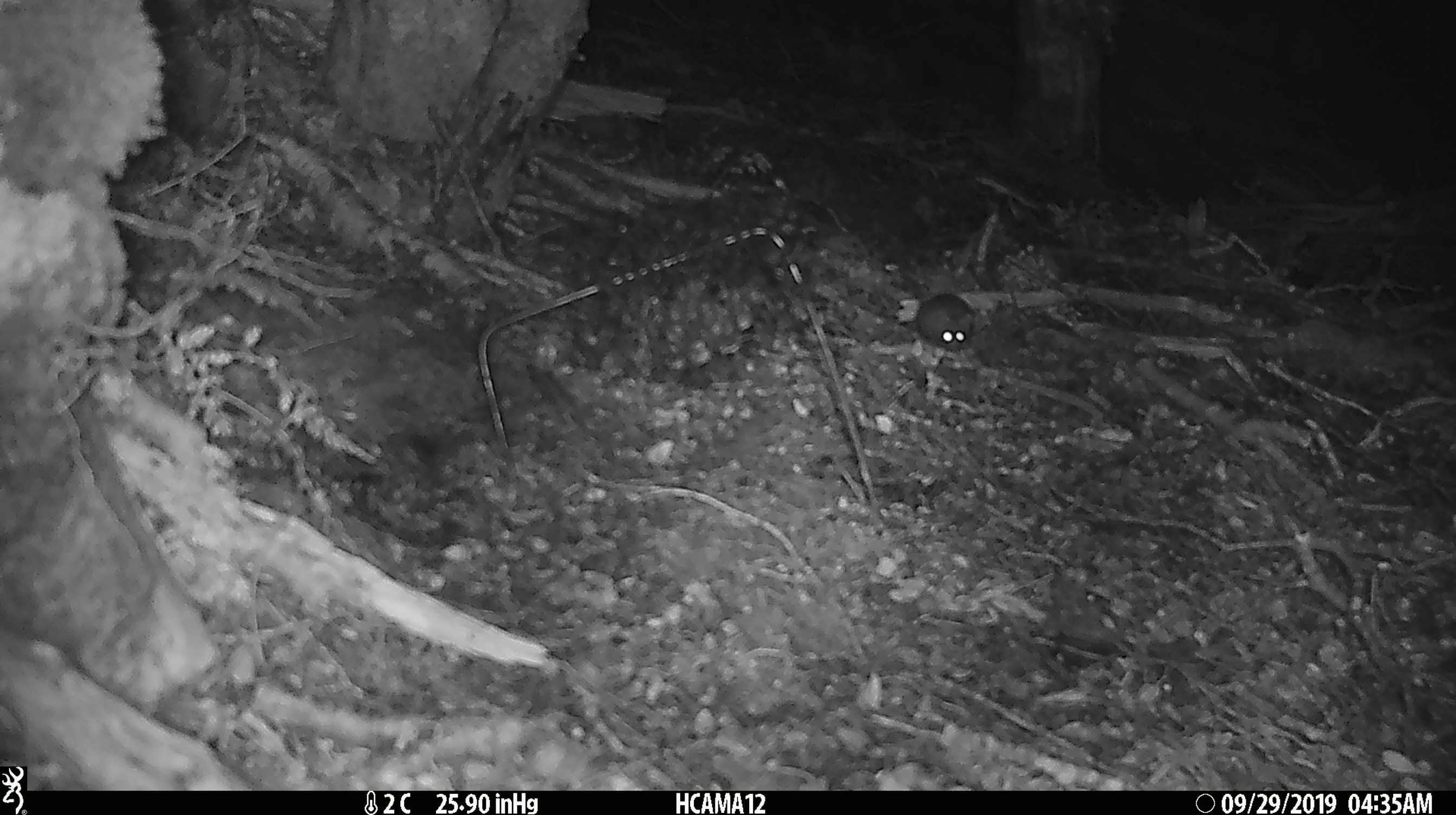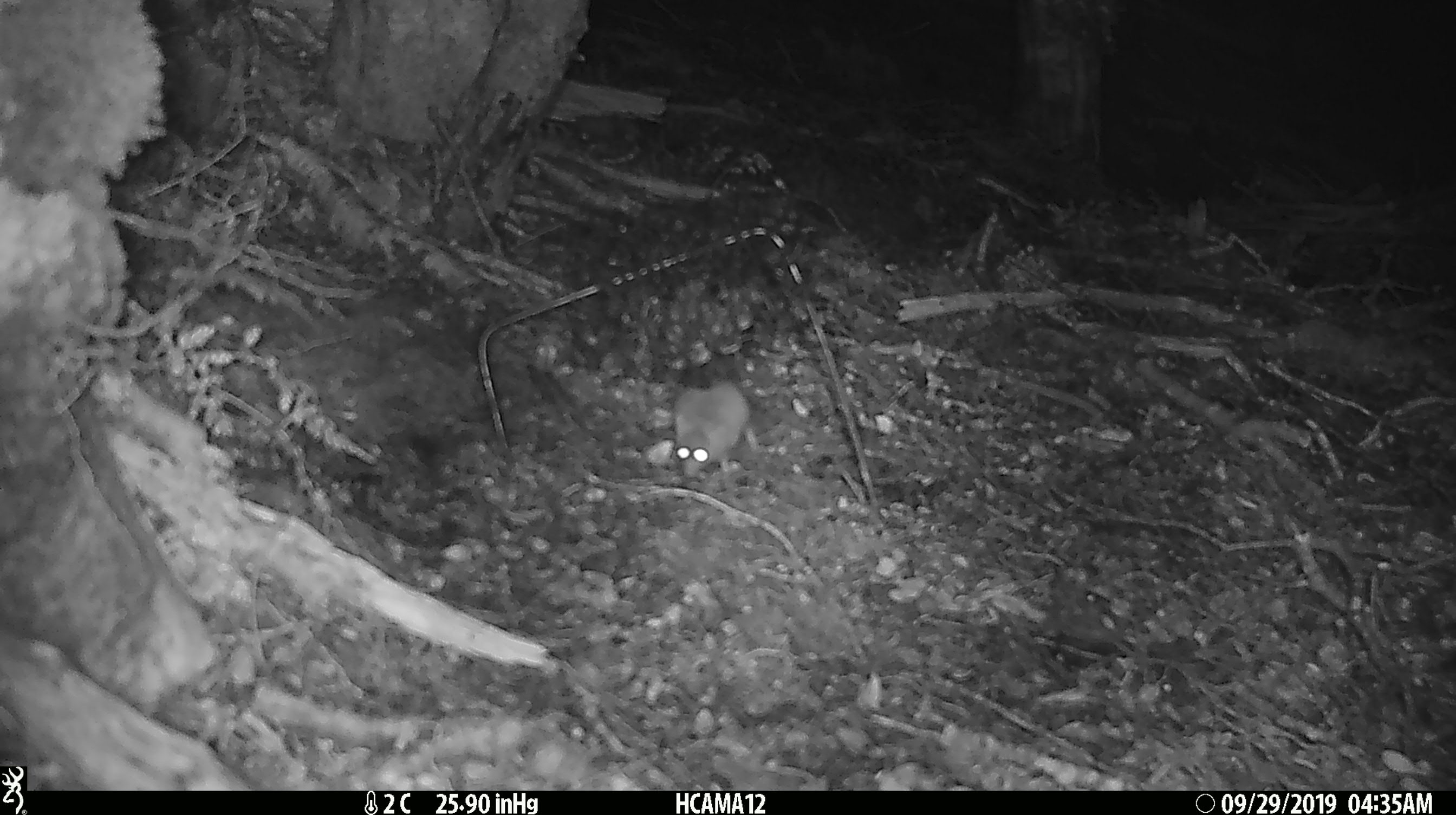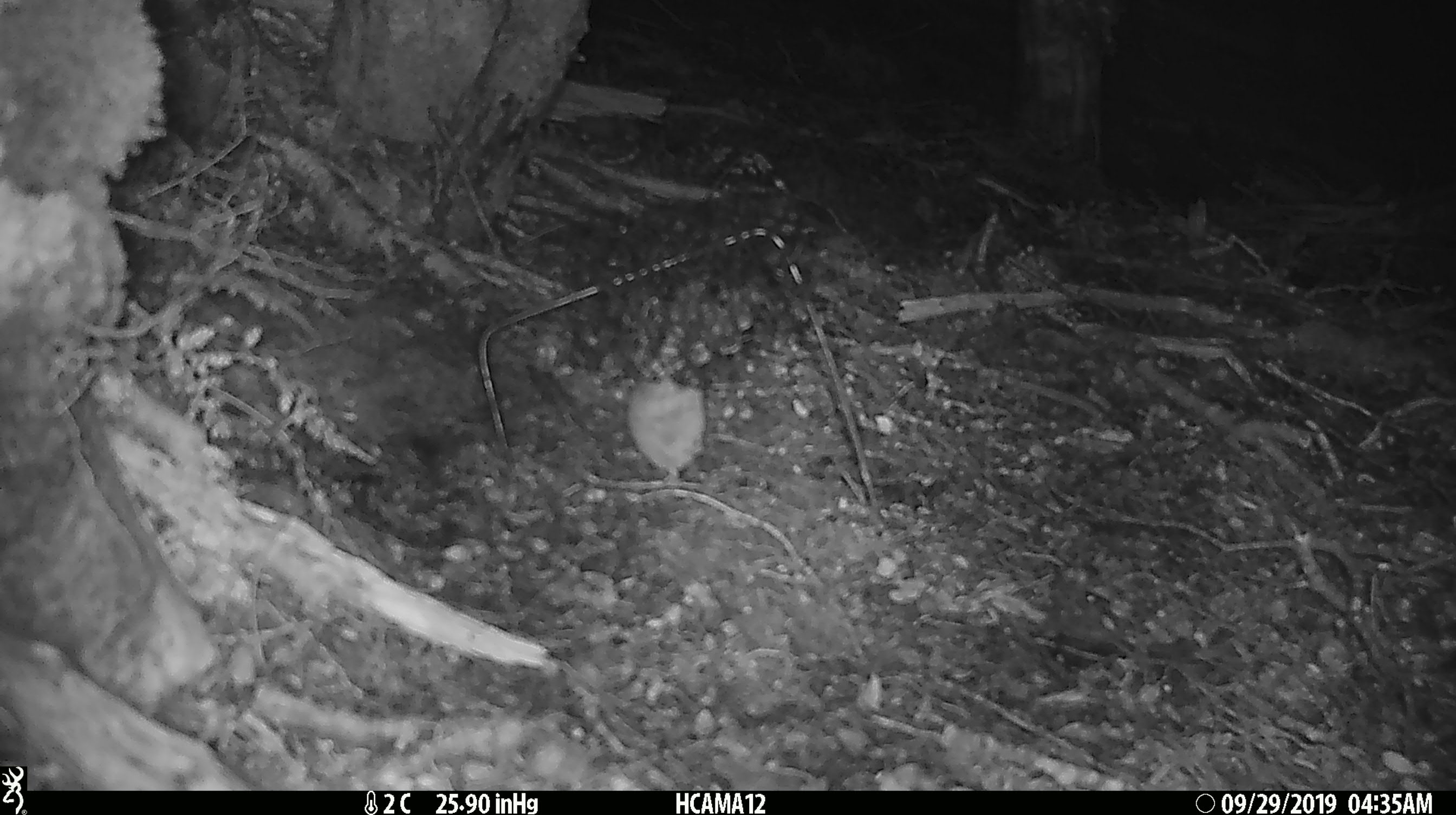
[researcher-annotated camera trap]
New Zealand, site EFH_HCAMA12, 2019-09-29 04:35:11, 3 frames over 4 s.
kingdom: Animalia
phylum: Chordata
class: Mammalia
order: Rodentia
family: Muridae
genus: Mus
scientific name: Mus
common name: mouse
Mouse (Mus).